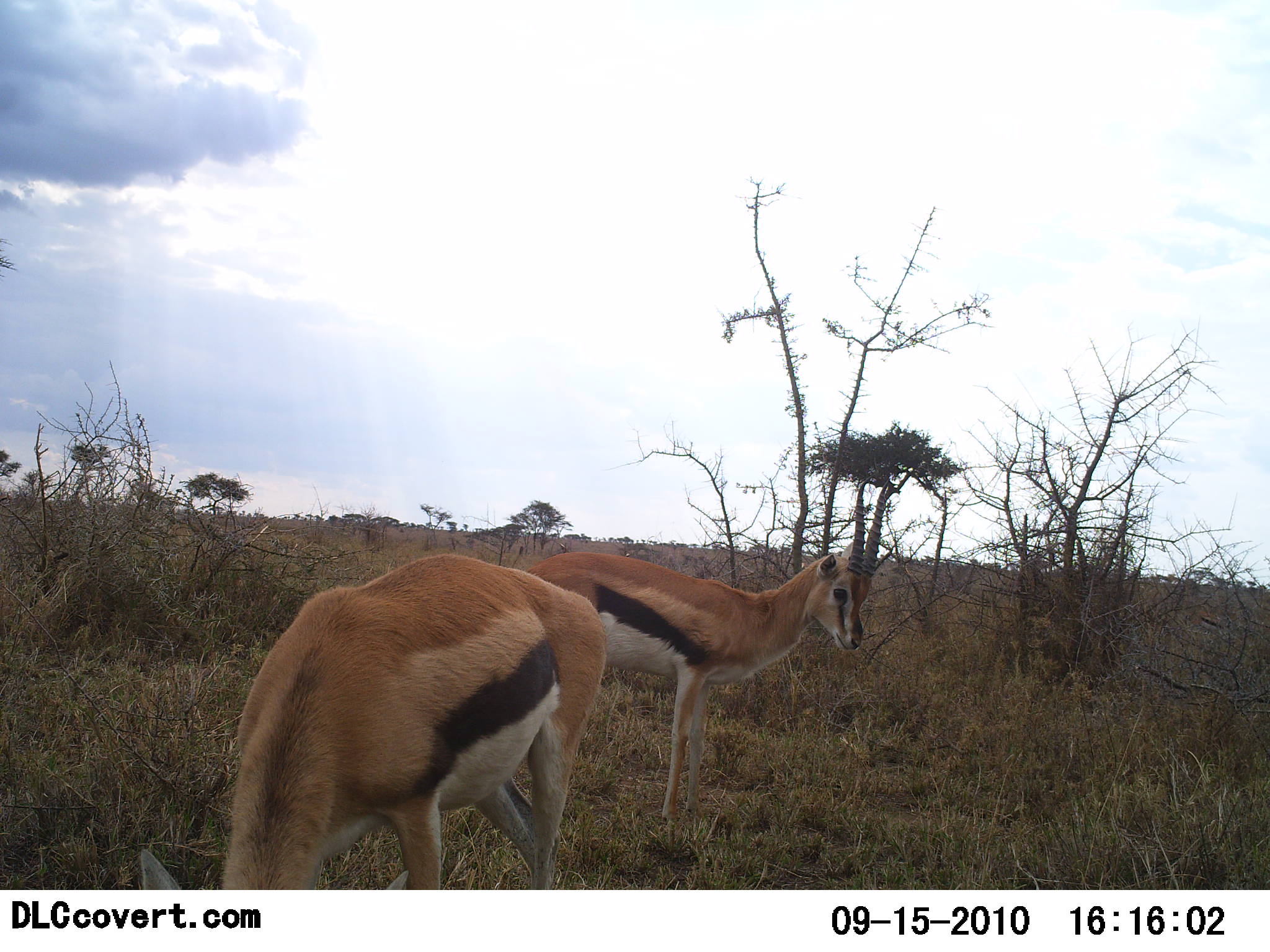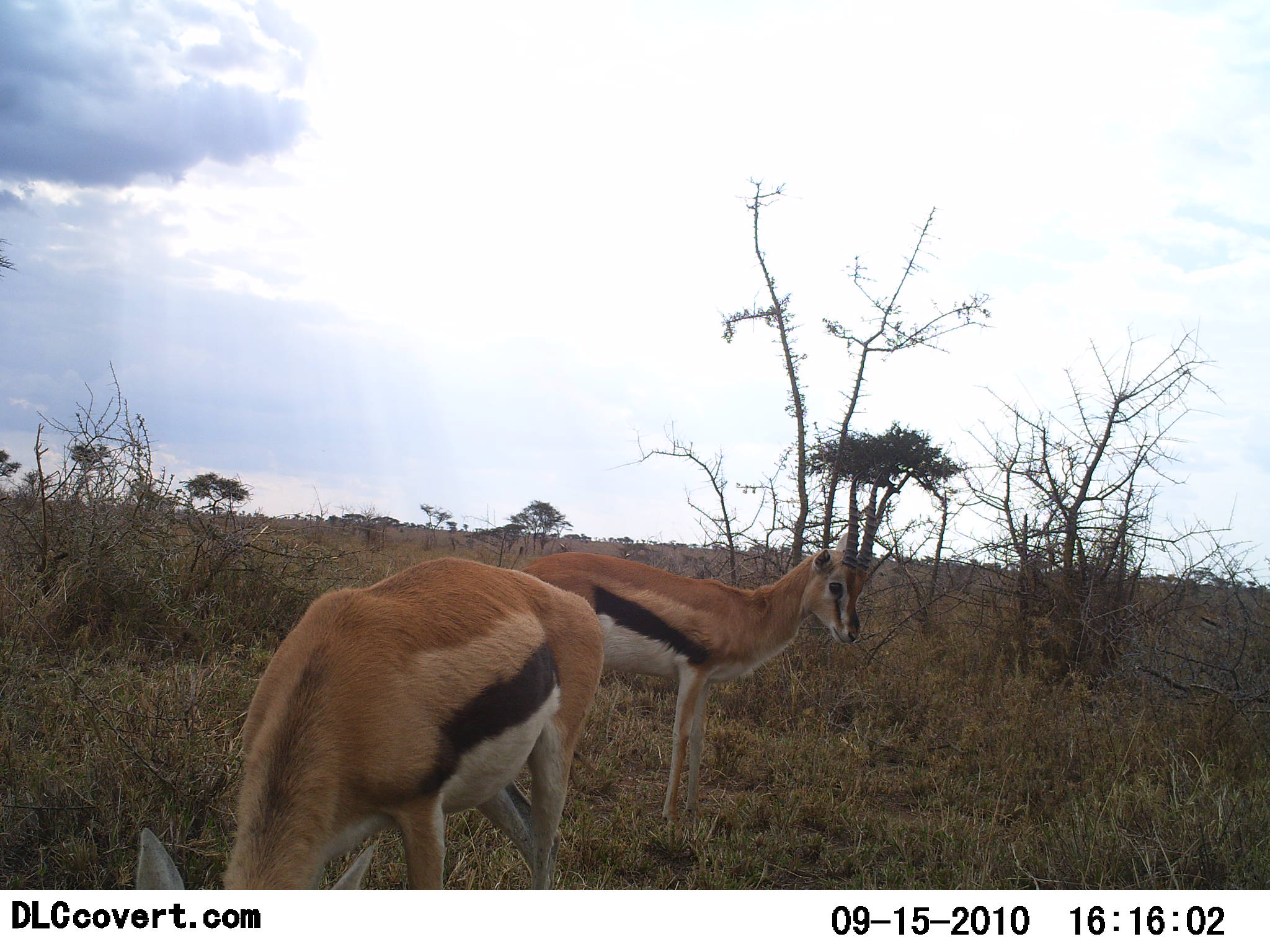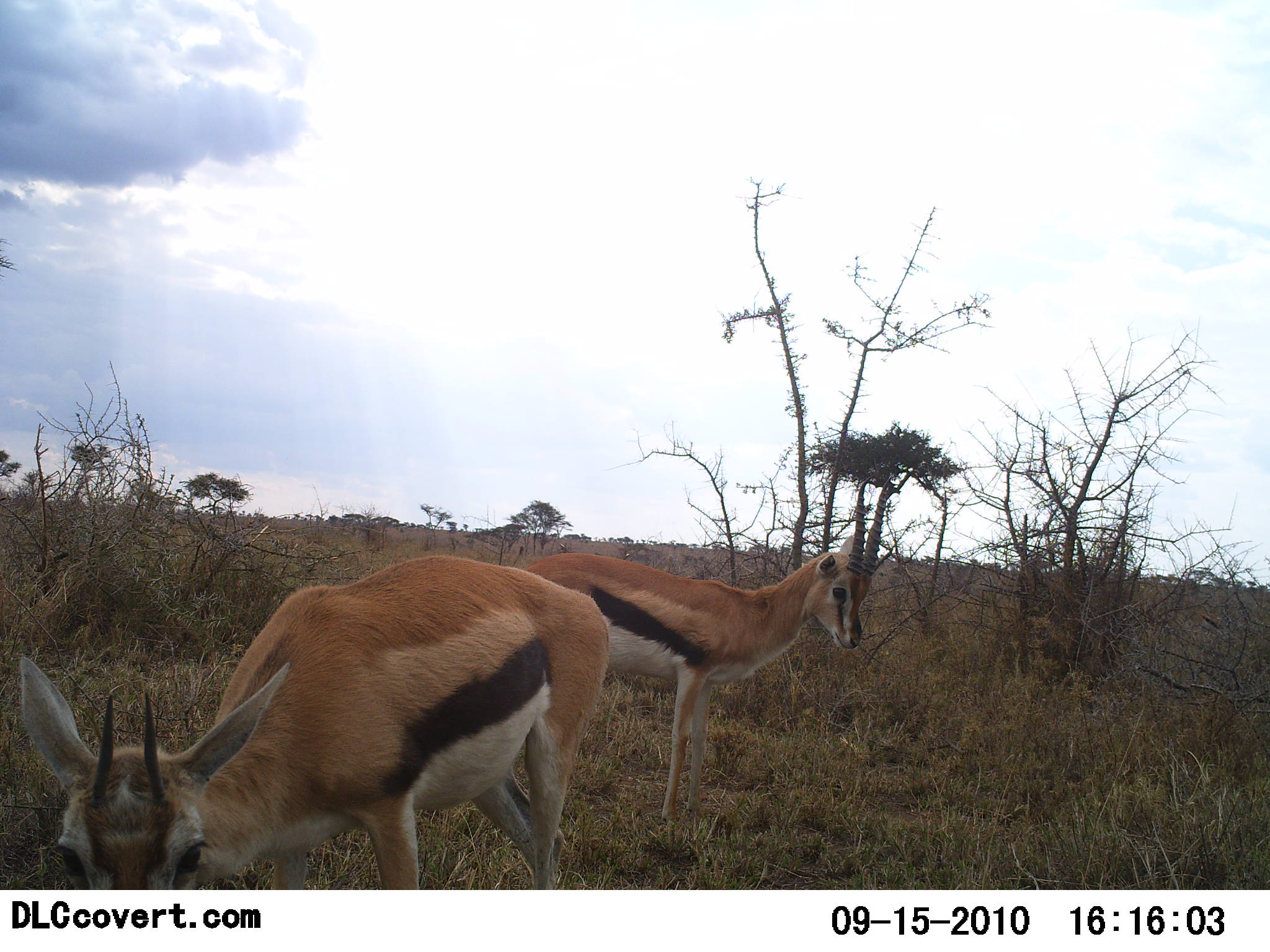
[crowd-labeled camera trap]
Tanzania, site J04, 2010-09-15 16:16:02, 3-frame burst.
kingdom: Animalia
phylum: Chordata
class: Mammalia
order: Artiodactyla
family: Bovidae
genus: Eudorcas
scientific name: Eudorcas thomsonii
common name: thomson's gazelle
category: gazellethomsons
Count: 2.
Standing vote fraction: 76%.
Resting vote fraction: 12%.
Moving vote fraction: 12%.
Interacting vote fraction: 0%.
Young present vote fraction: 0%.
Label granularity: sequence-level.